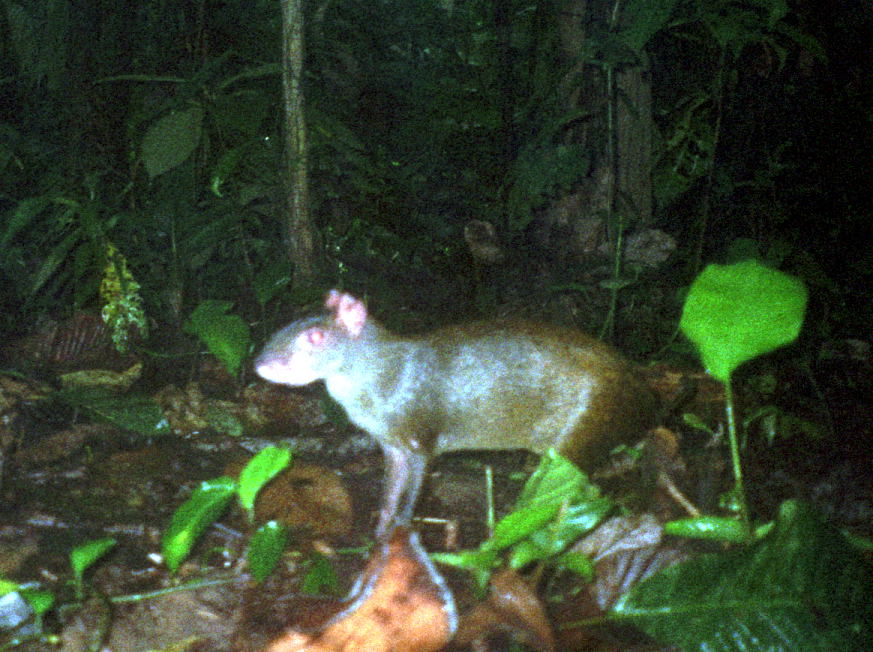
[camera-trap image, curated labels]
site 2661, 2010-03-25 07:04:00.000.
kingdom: Animalia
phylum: Chordata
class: Mammalia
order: Rodentia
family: Dasyproctidae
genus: Dasyprocta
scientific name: Dasyprocta punctata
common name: central american agouti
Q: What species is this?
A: Dasyprocta punctata (central american agouti).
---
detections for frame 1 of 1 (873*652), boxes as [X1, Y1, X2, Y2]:
dasyprocta punctata: [253, 285, 667, 537]